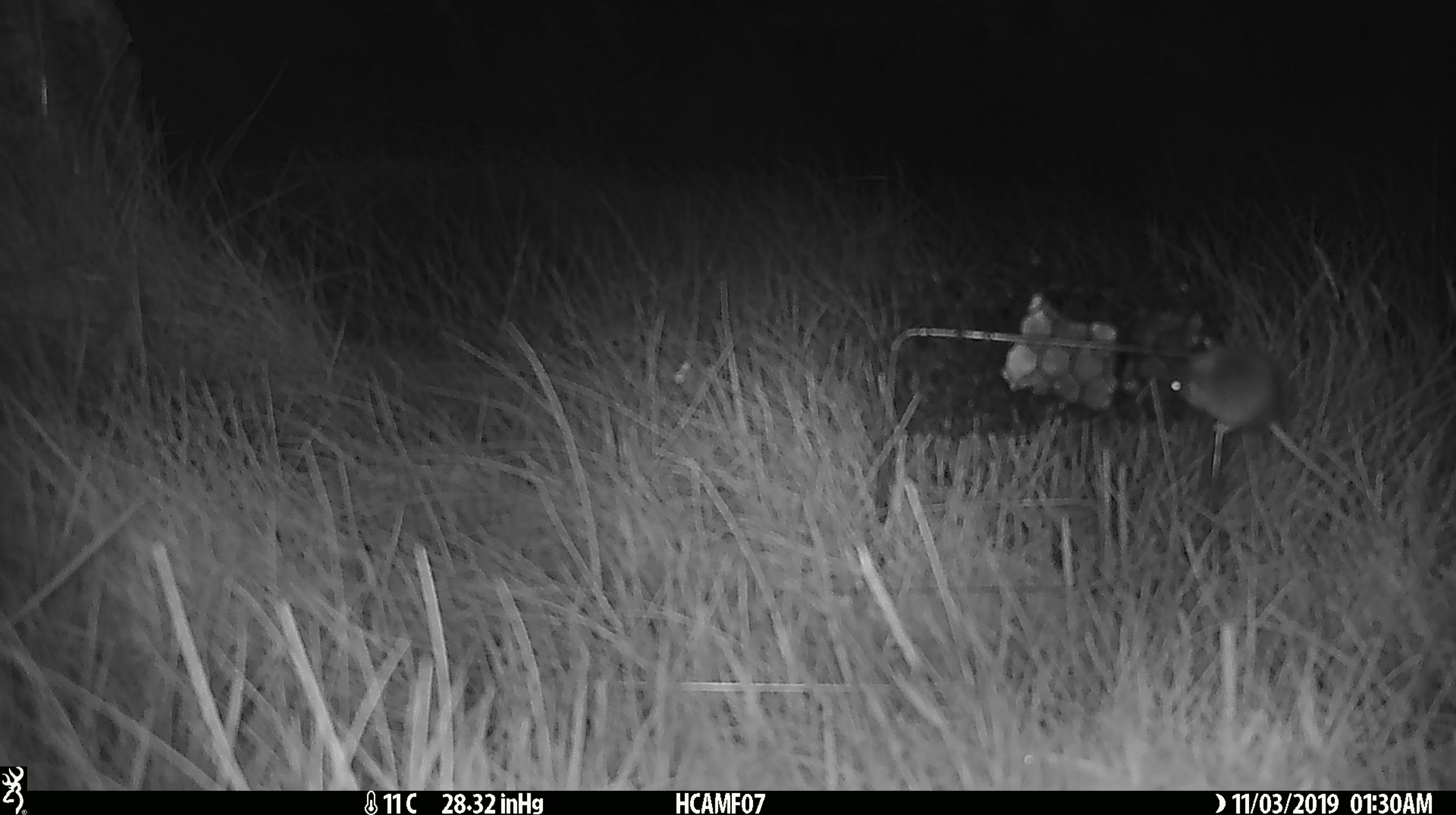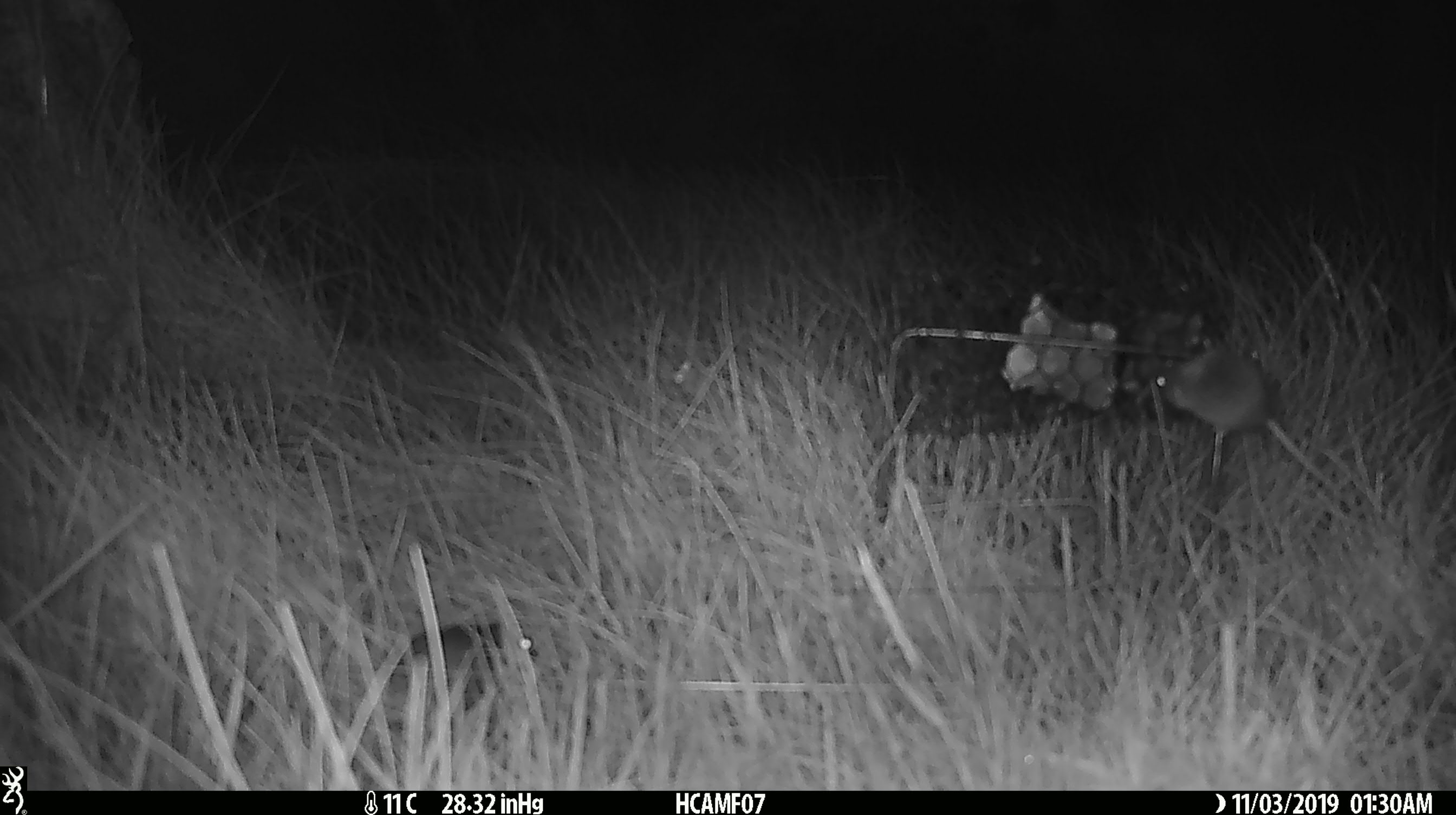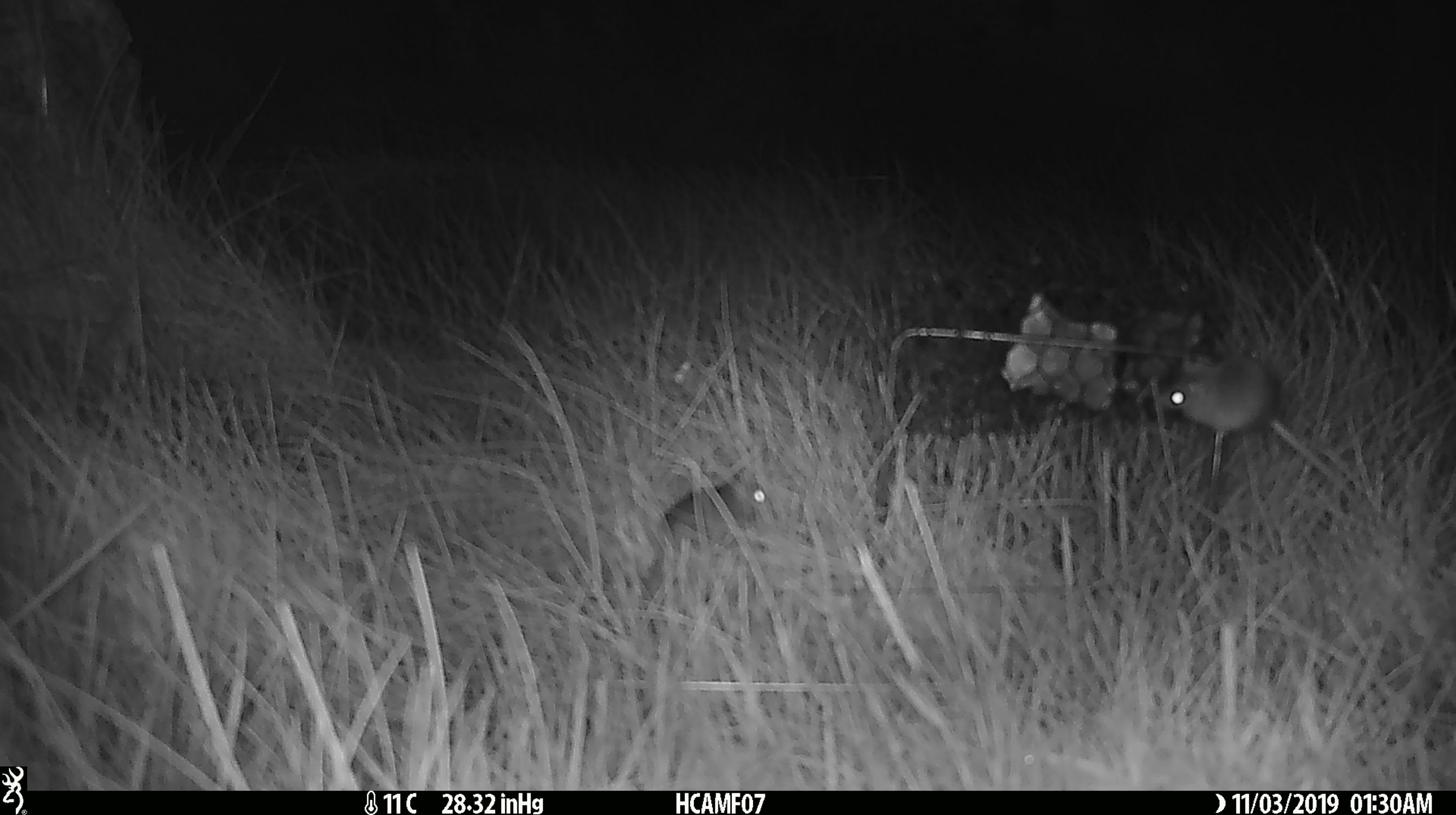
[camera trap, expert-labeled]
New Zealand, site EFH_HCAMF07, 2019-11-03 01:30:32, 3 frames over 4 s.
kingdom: Animalia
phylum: Chordata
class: Mammalia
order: Rodentia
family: Muridae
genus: Mus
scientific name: Mus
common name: mouse